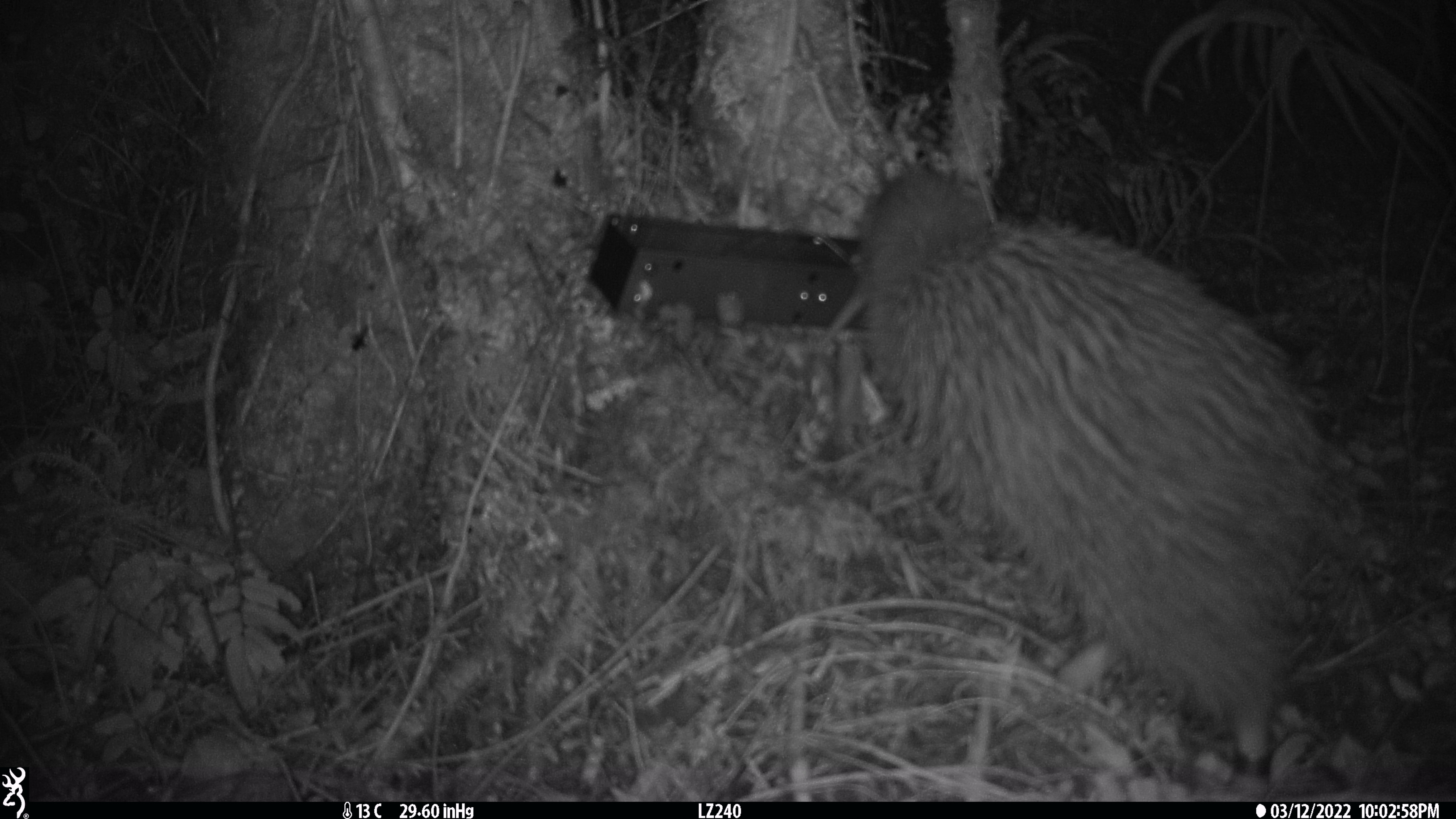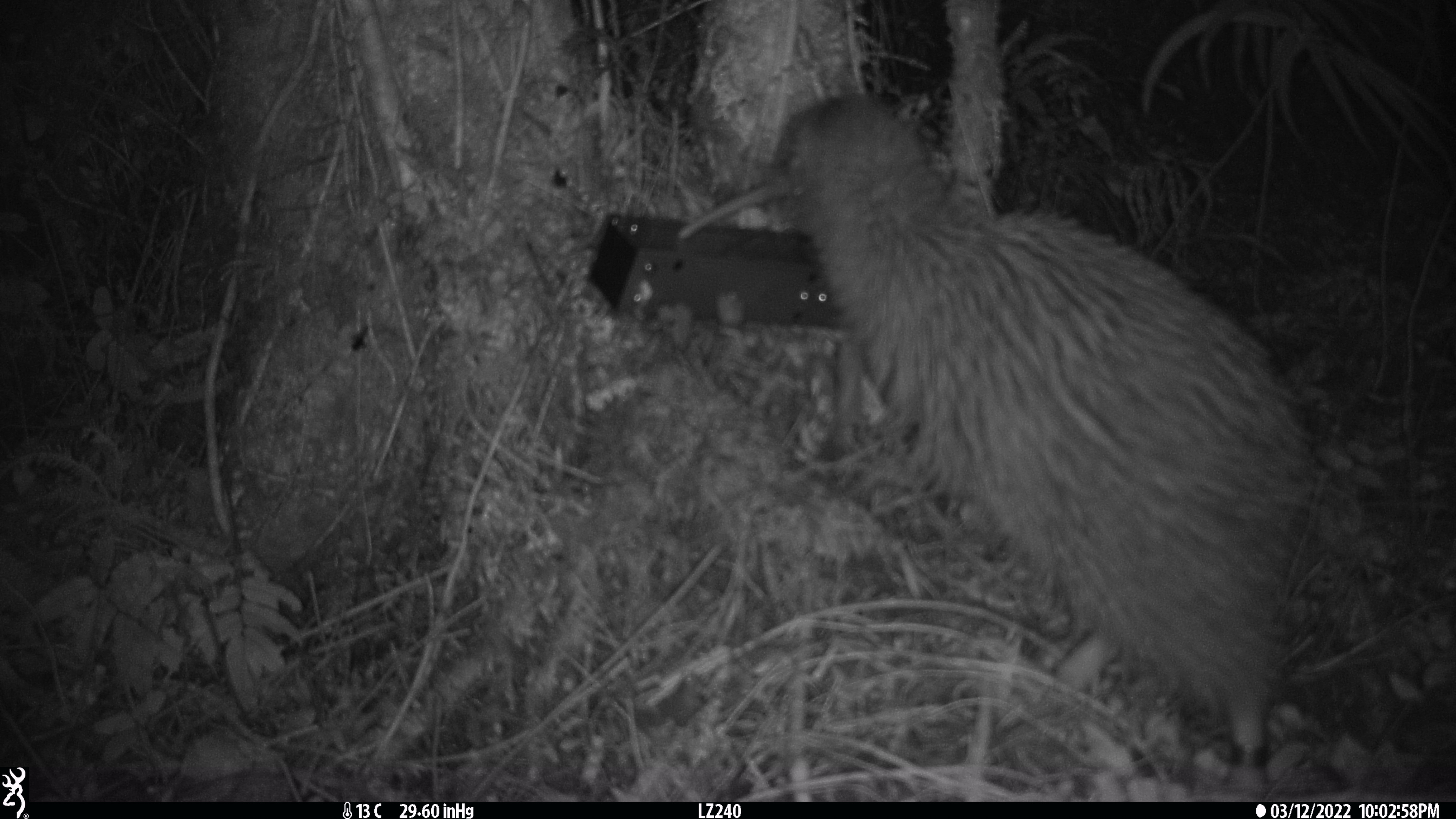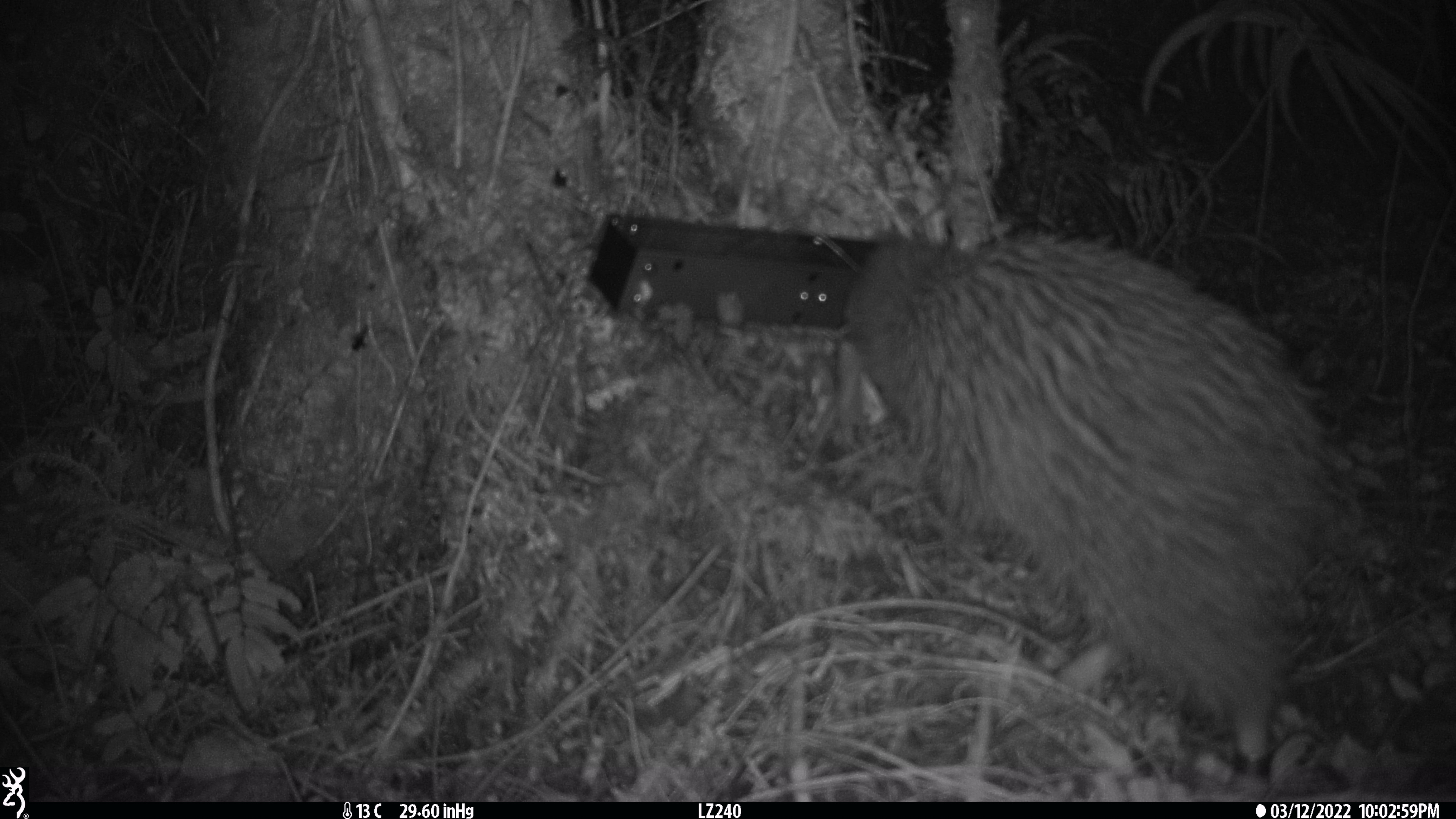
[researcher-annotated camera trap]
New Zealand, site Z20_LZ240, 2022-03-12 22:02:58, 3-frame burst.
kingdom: Animalia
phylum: Chordata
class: Aves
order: Apterygiformes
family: Apterygidae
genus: Apteryx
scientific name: Apteryx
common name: kiwi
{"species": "kiwi (Apteryx)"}